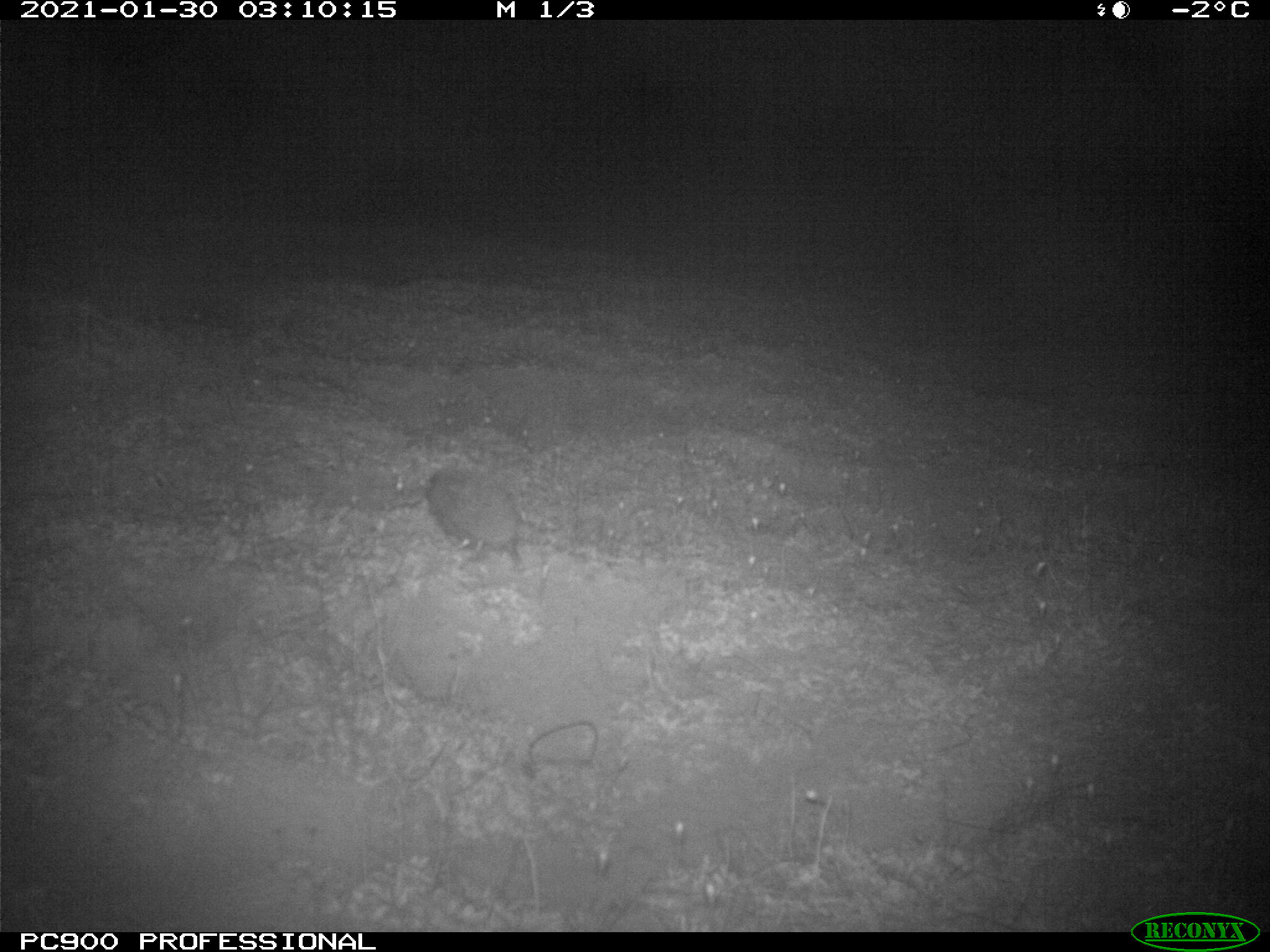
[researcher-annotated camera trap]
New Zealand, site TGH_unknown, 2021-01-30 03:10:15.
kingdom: Animalia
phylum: Chordata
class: Mammalia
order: Eulipotyphla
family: Erinaceidae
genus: Erinaceus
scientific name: Erinaceus europaeus europaeus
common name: european hedgehog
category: hedgehog